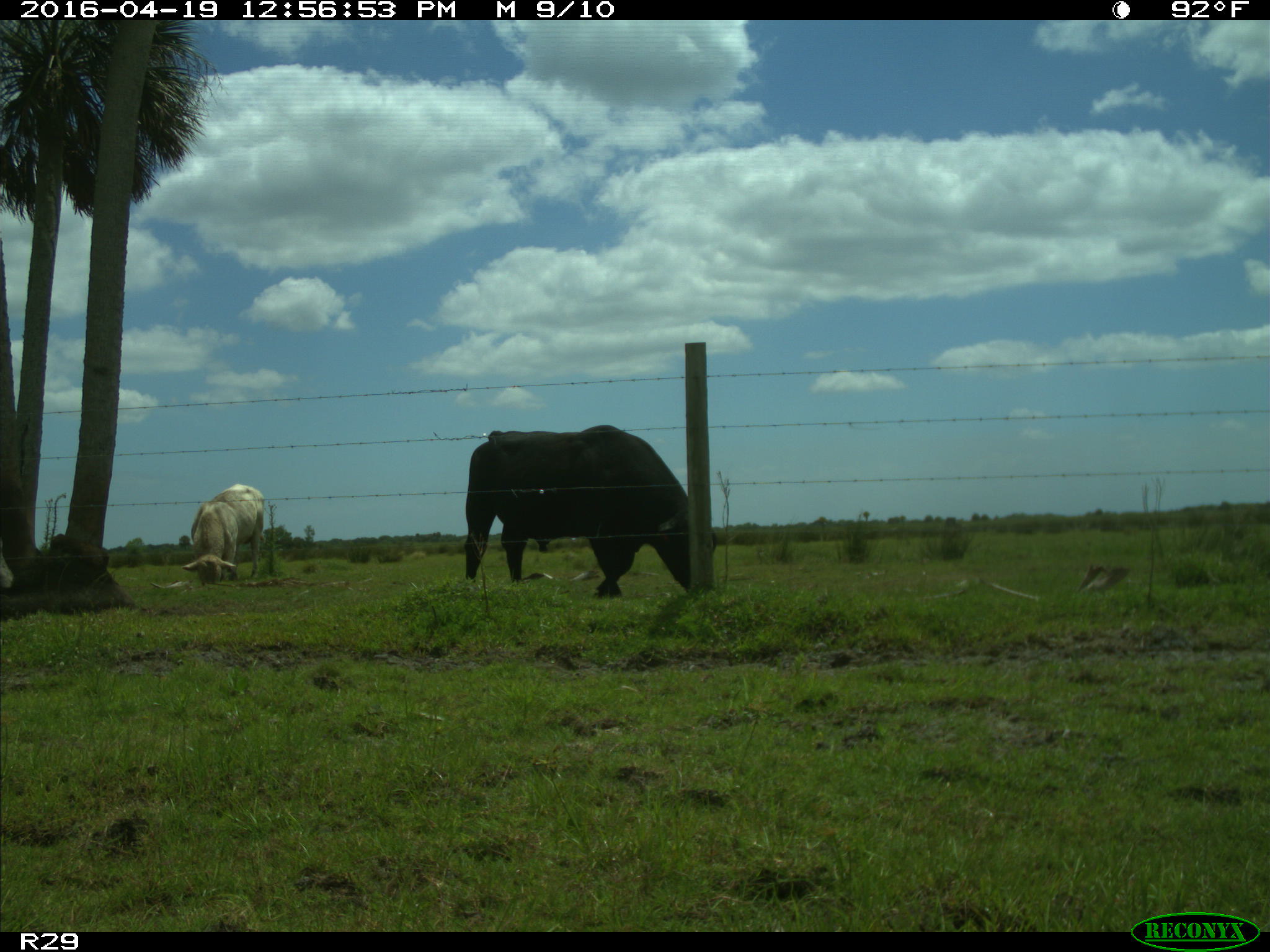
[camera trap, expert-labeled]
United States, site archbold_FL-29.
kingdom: Animalia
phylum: Chordata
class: Mammalia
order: Artiodactyla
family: Bovidae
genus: Bos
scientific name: Bos taurus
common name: domestic cow